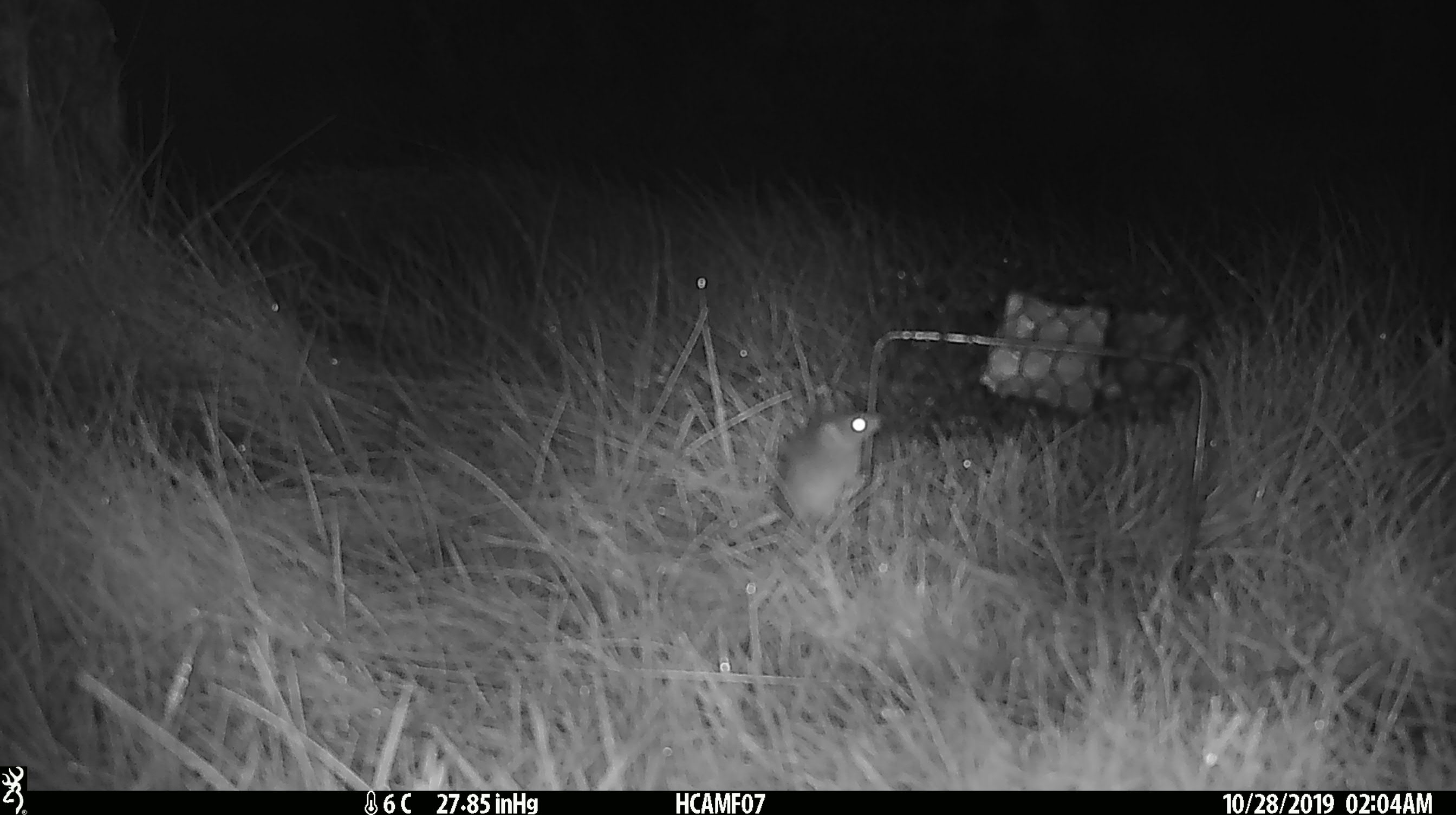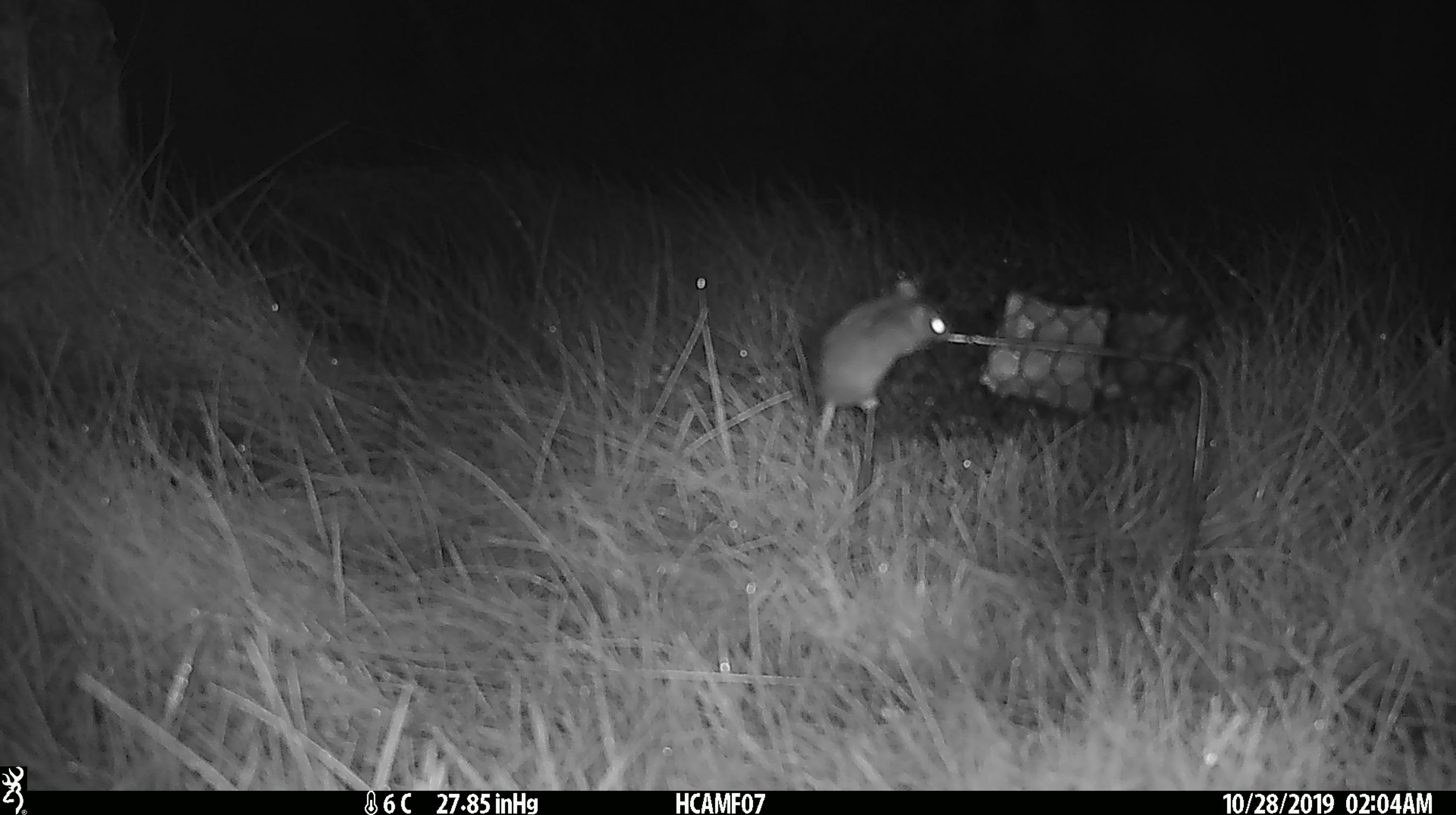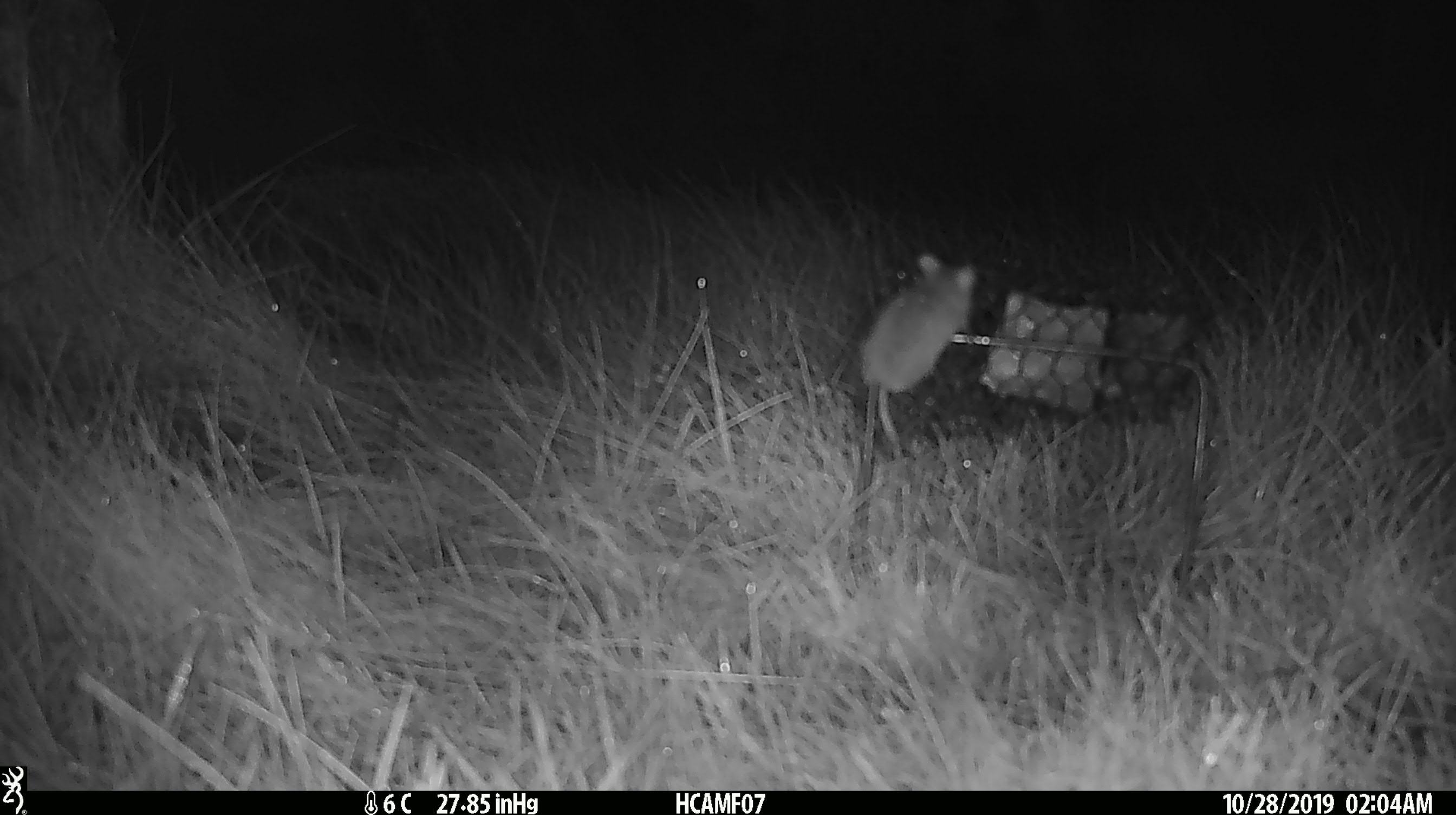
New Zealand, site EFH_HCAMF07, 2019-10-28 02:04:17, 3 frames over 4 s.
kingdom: Animalia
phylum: Chordata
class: Mammalia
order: Rodentia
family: Muridae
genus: Mus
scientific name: Mus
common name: mouse